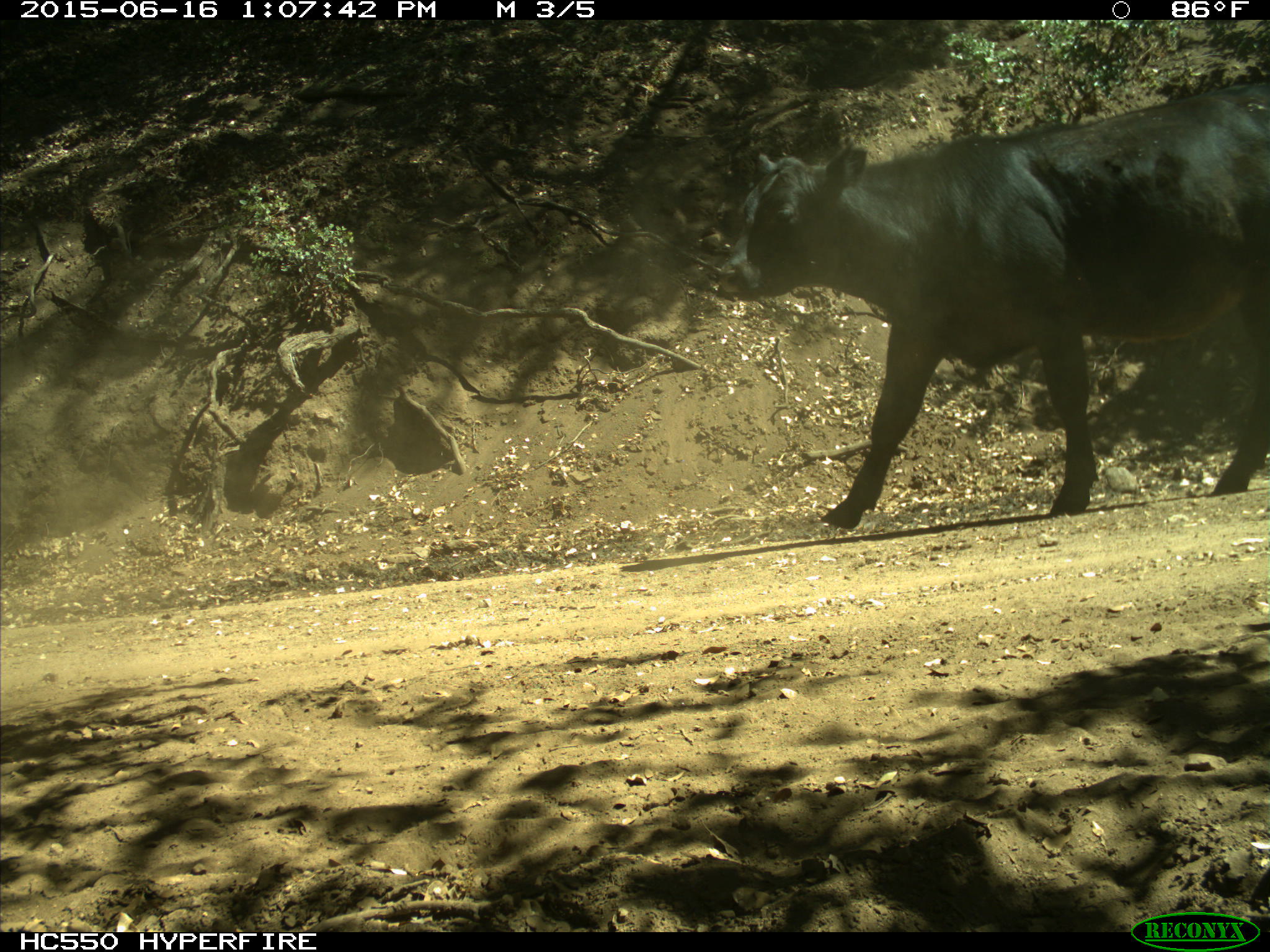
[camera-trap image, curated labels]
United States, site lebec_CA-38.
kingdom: Animalia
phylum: Chordata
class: Mammalia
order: Artiodactyla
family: Bovidae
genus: Bos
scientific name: Bos taurus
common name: domestic cow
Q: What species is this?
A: Bos taurus (domestic cow).